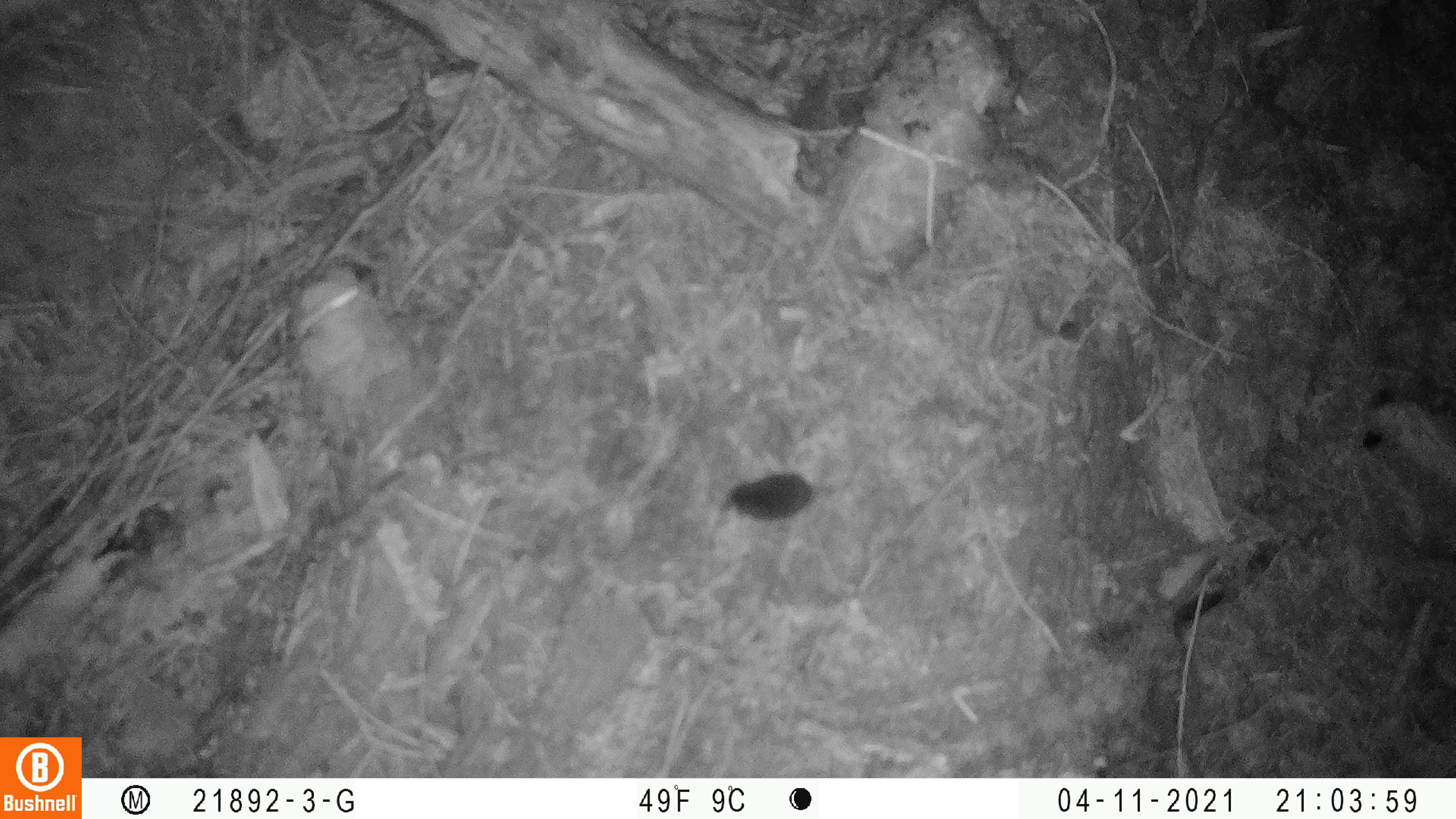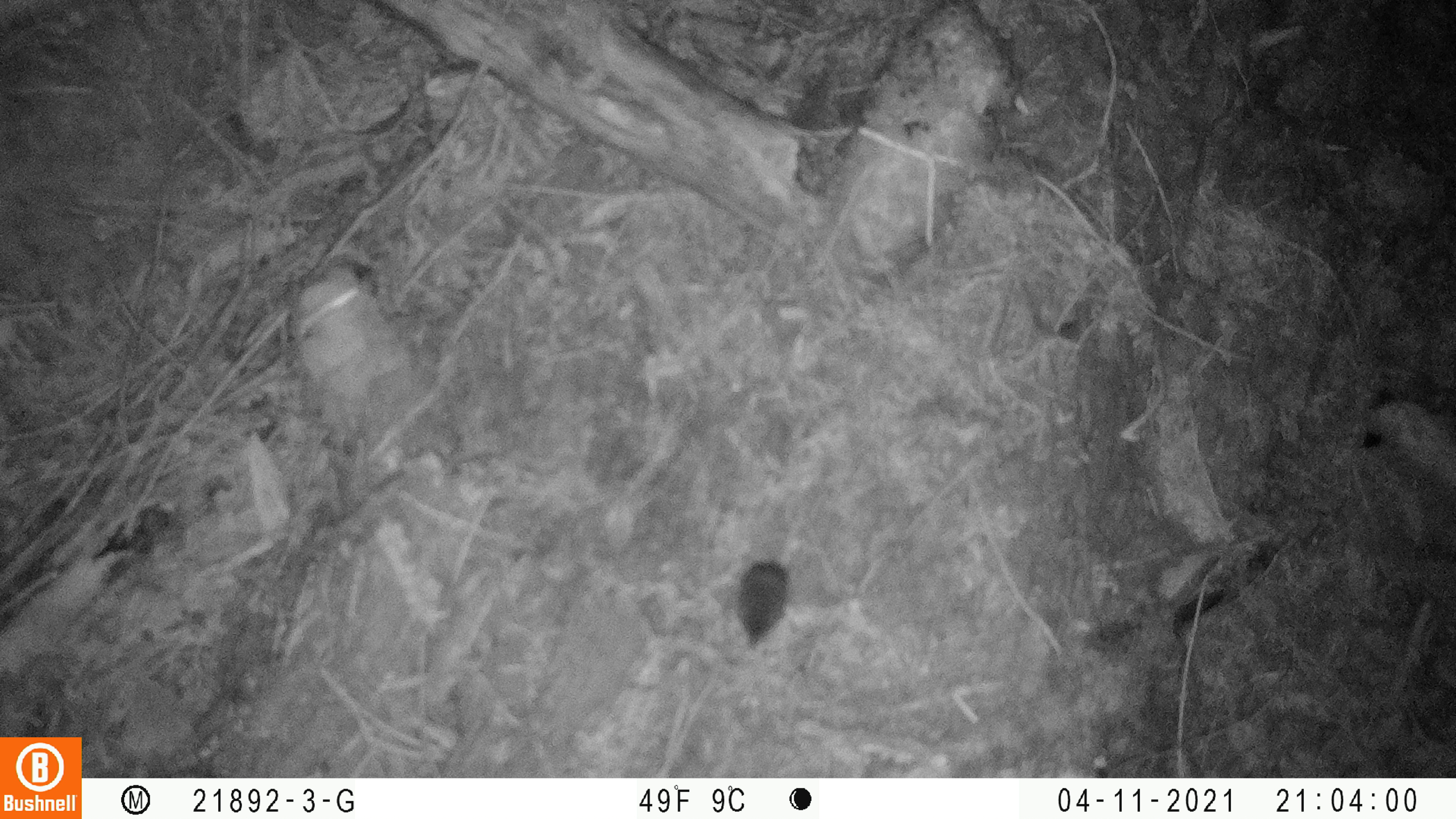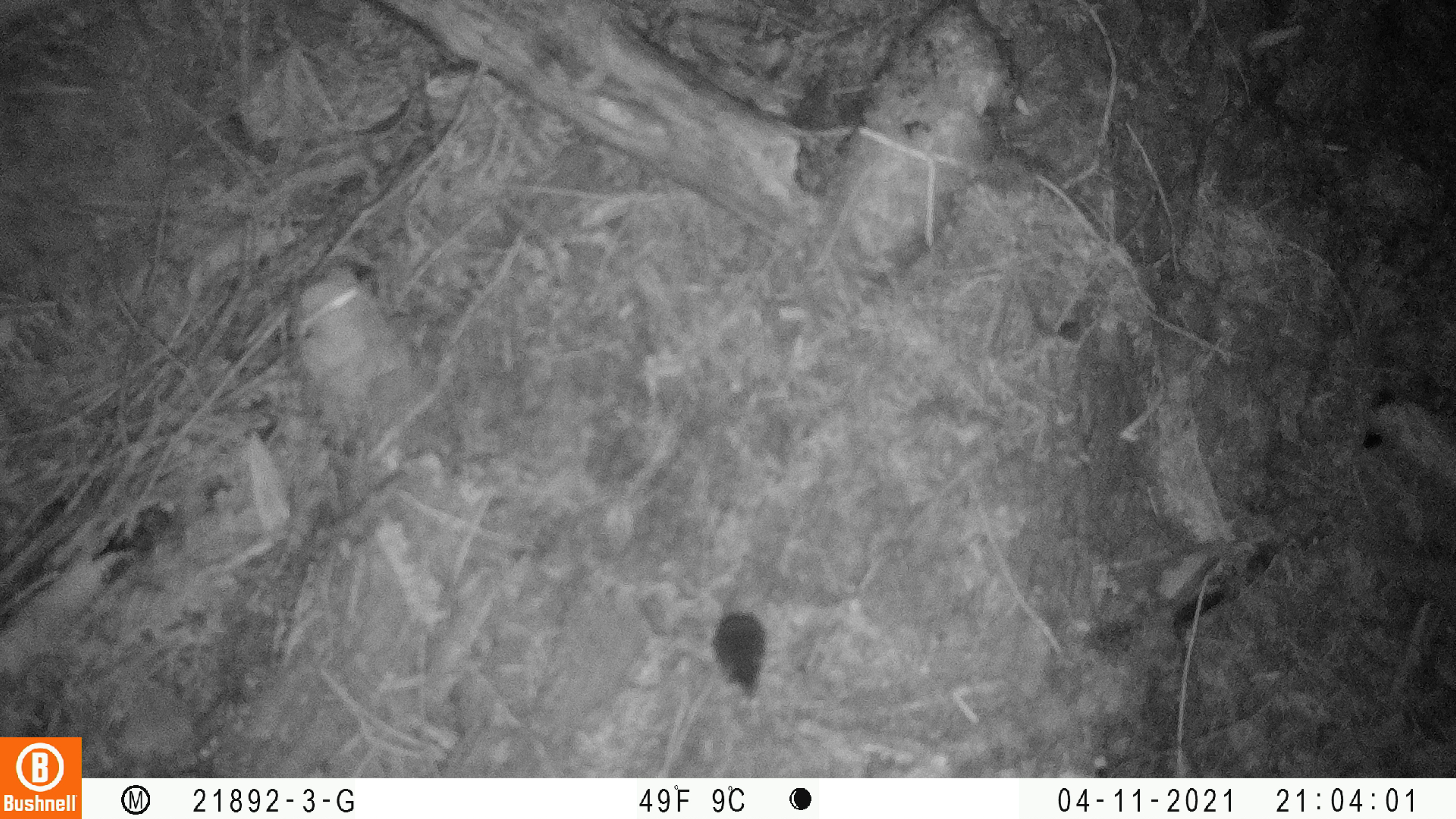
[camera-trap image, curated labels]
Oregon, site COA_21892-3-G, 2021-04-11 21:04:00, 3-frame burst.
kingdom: Animalia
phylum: Chordata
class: Mammalia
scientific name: Mammalia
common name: small mammal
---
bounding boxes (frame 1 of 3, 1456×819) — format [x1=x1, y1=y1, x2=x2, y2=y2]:
small mammal: [x1=691, y1=427, x2=893, y2=554]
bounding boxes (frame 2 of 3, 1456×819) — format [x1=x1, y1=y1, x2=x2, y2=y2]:
small mammal: [x1=713, y1=481, x2=843, y2=671]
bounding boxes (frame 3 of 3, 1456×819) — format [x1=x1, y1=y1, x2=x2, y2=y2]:
small mammal: [x1=683, y1=537, x2=814, y2=721]